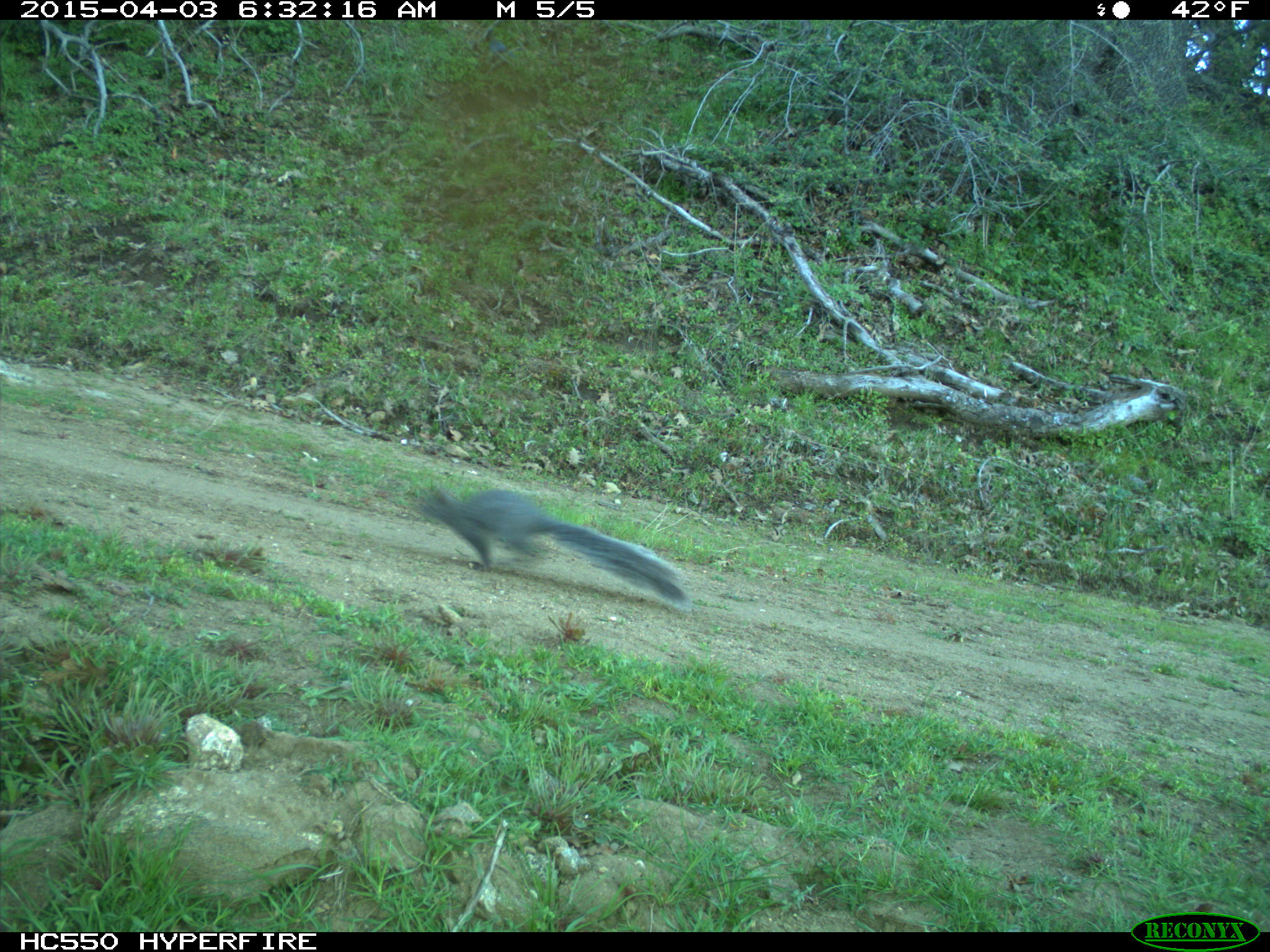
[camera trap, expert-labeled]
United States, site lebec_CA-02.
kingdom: Animalia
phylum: Chordata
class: Mammalia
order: Rodentia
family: Sciuridae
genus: Sciurus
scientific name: Sciurus carolinensis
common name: eastern gray squirrel